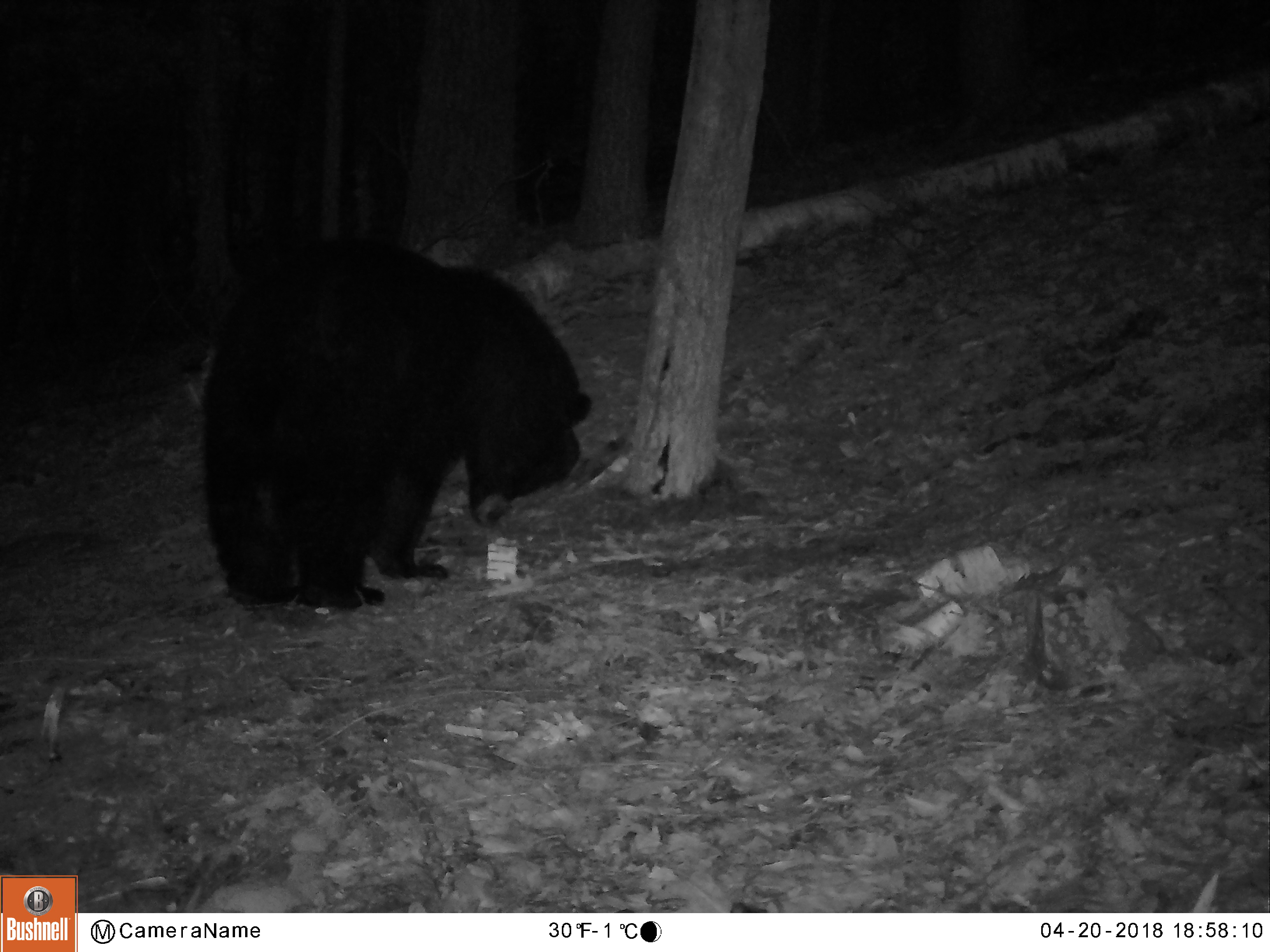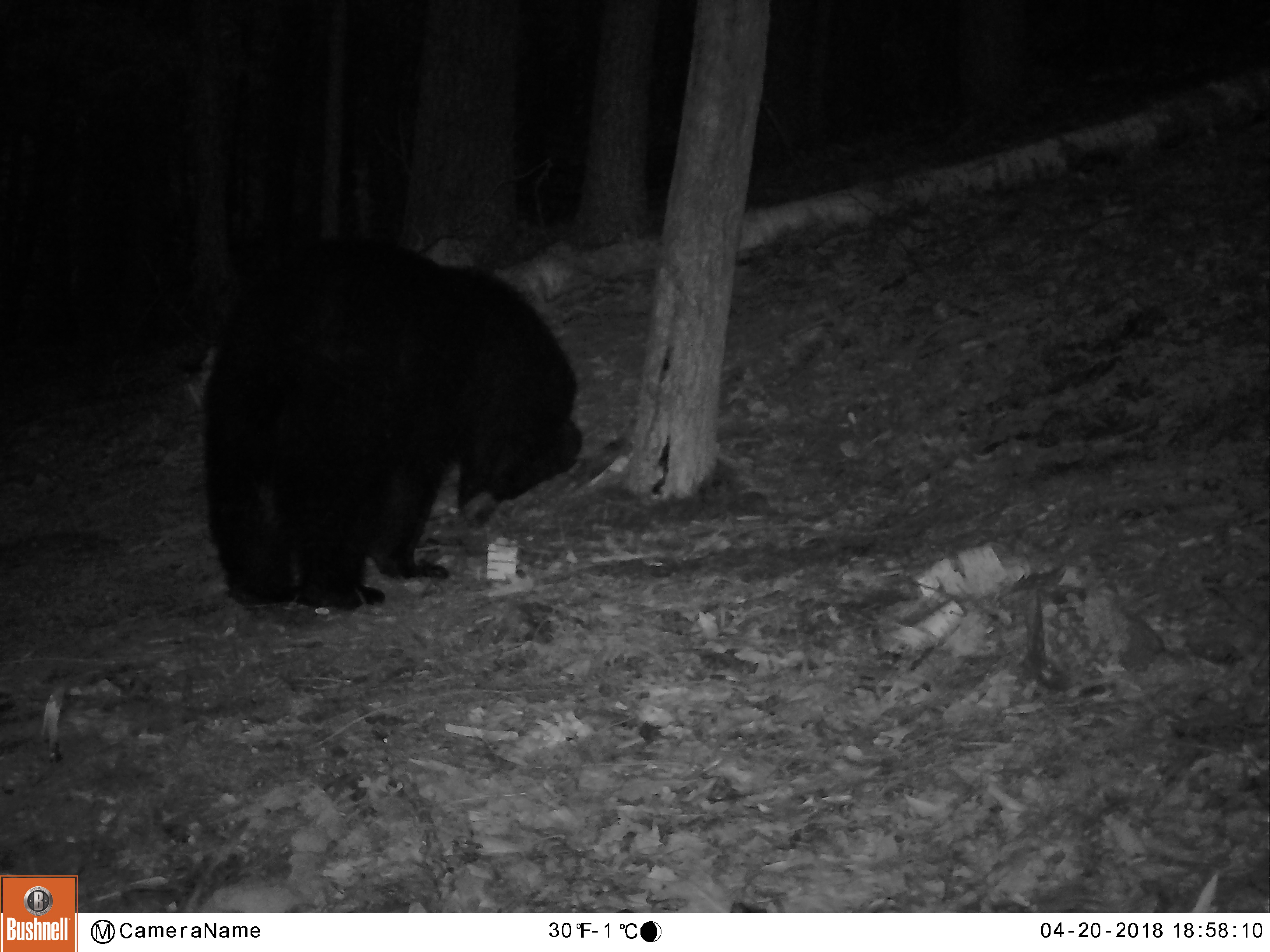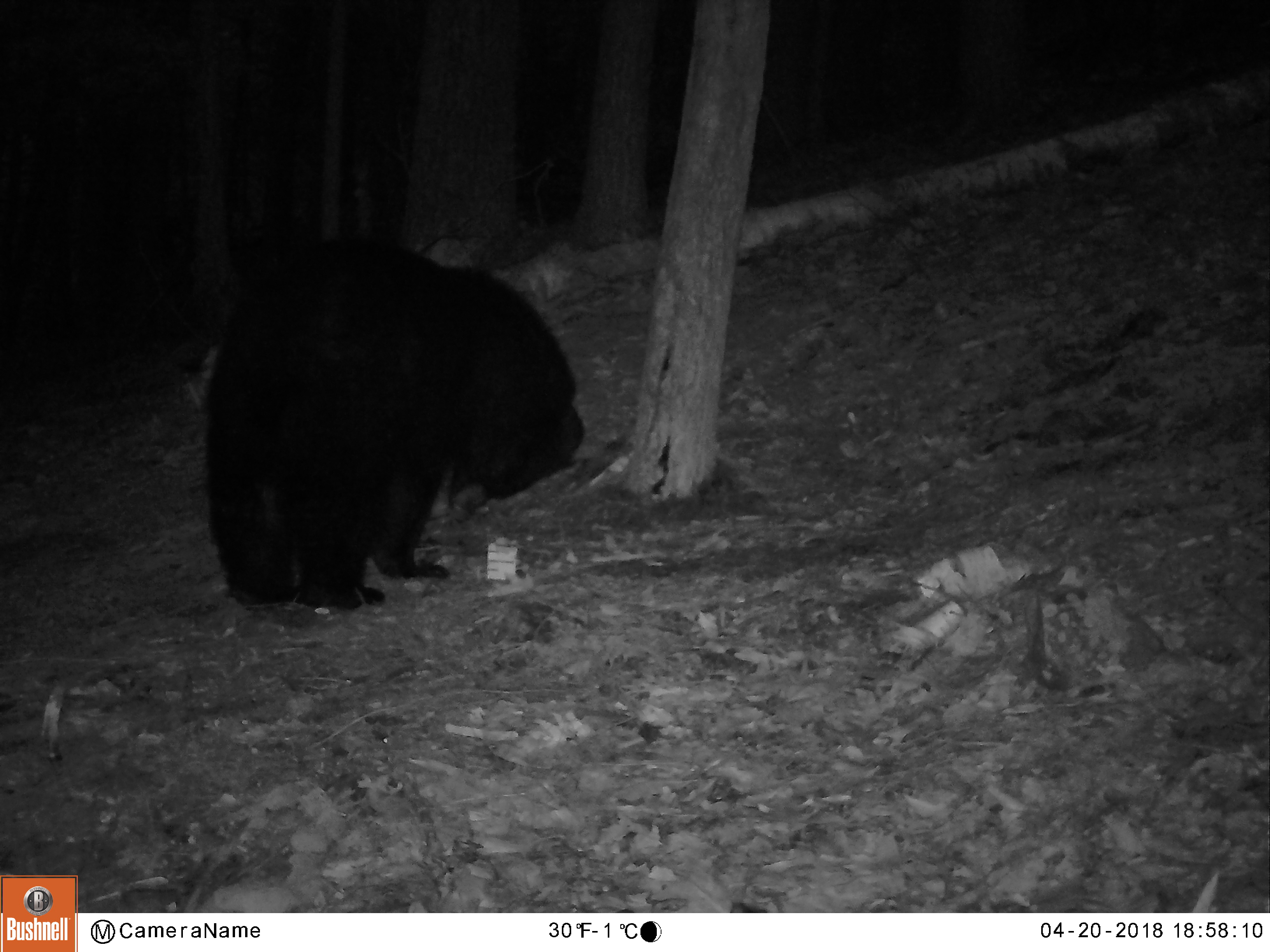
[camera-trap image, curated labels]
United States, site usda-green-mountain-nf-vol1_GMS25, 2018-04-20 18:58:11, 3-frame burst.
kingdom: Animalia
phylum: Chordata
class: Mammalia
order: Carnivora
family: Ursidae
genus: Ursus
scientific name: Ursus americanus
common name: black bear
Black bear (Ursus americanus).